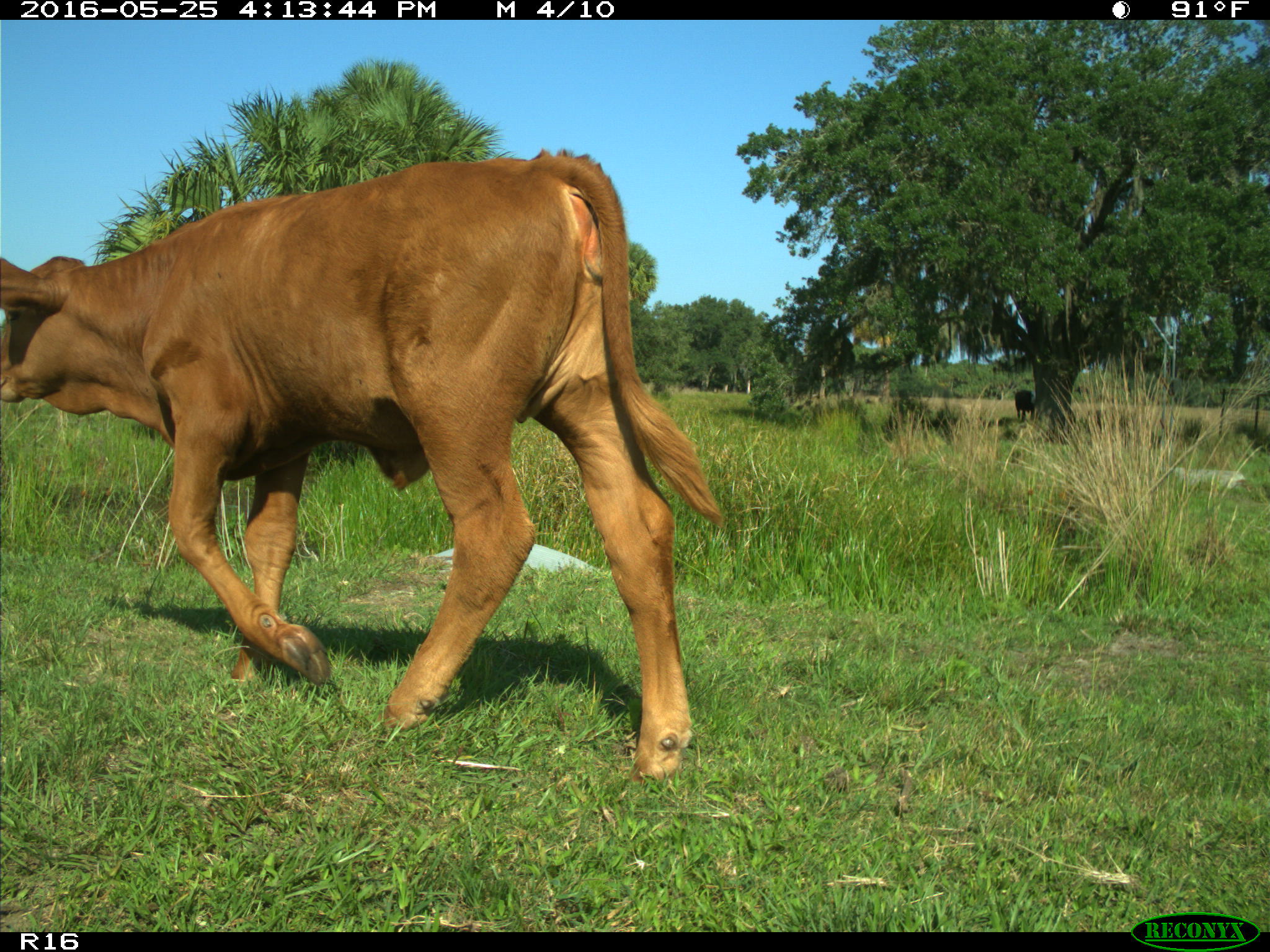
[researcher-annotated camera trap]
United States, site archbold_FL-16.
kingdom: Animalia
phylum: Chordata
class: Mammalia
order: Artiodactyla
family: Bovidae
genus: Bos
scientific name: Bos taurus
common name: domestic cow